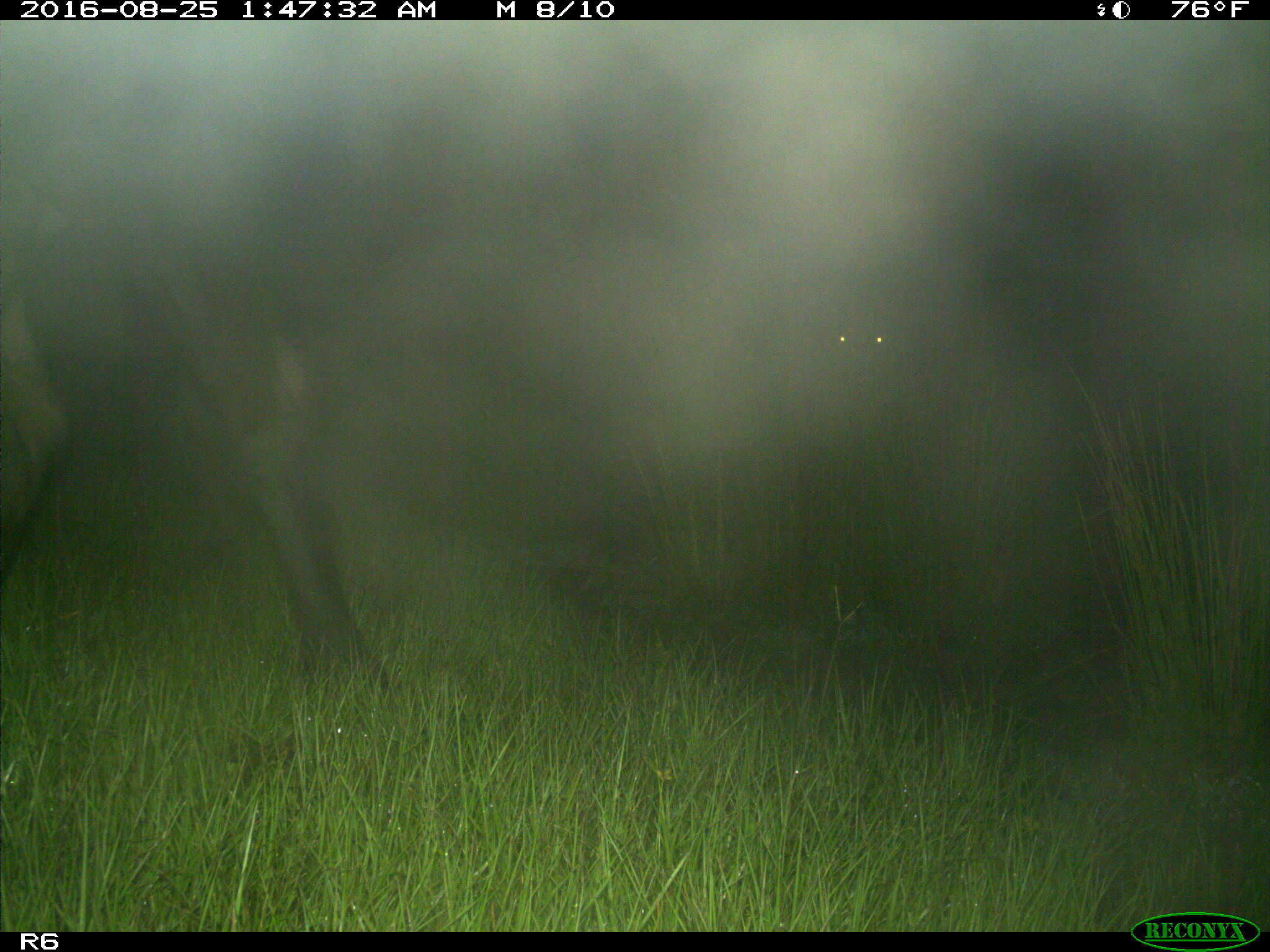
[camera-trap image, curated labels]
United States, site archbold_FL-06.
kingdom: Animalia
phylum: Chordata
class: Mammalia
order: Artiodactyla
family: Bovidae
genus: Bos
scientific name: Bos taurus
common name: domestic cow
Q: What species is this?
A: Bos taurus (domestic cow).